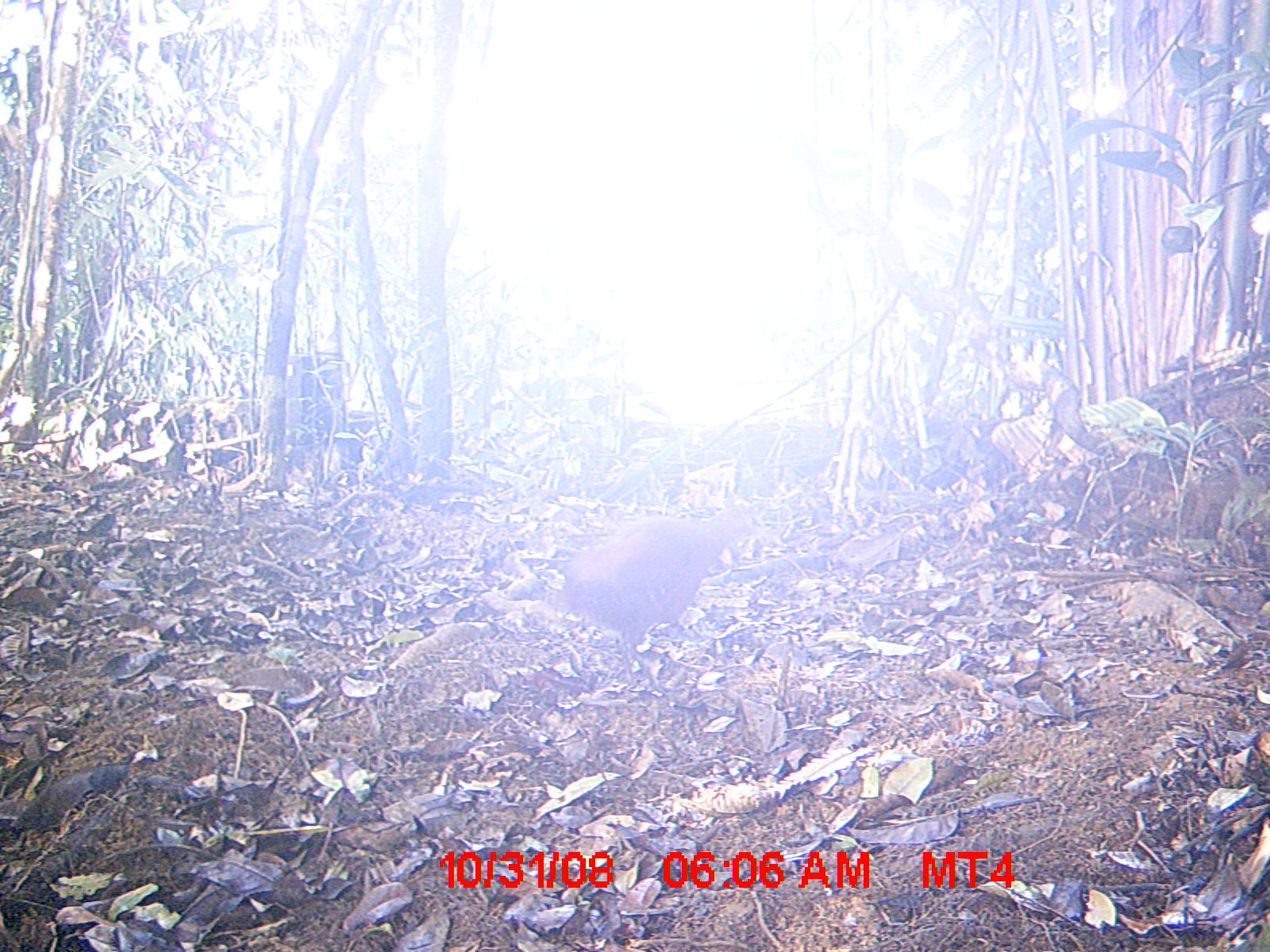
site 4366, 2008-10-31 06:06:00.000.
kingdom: Animalia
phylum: Chordata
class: Aves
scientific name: Aves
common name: bird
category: unknown bird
Unknown bird (bird) (Aves), count 1.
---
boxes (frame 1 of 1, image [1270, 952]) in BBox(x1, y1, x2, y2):
unknown bird: BBox(558, 504, 782, 702)